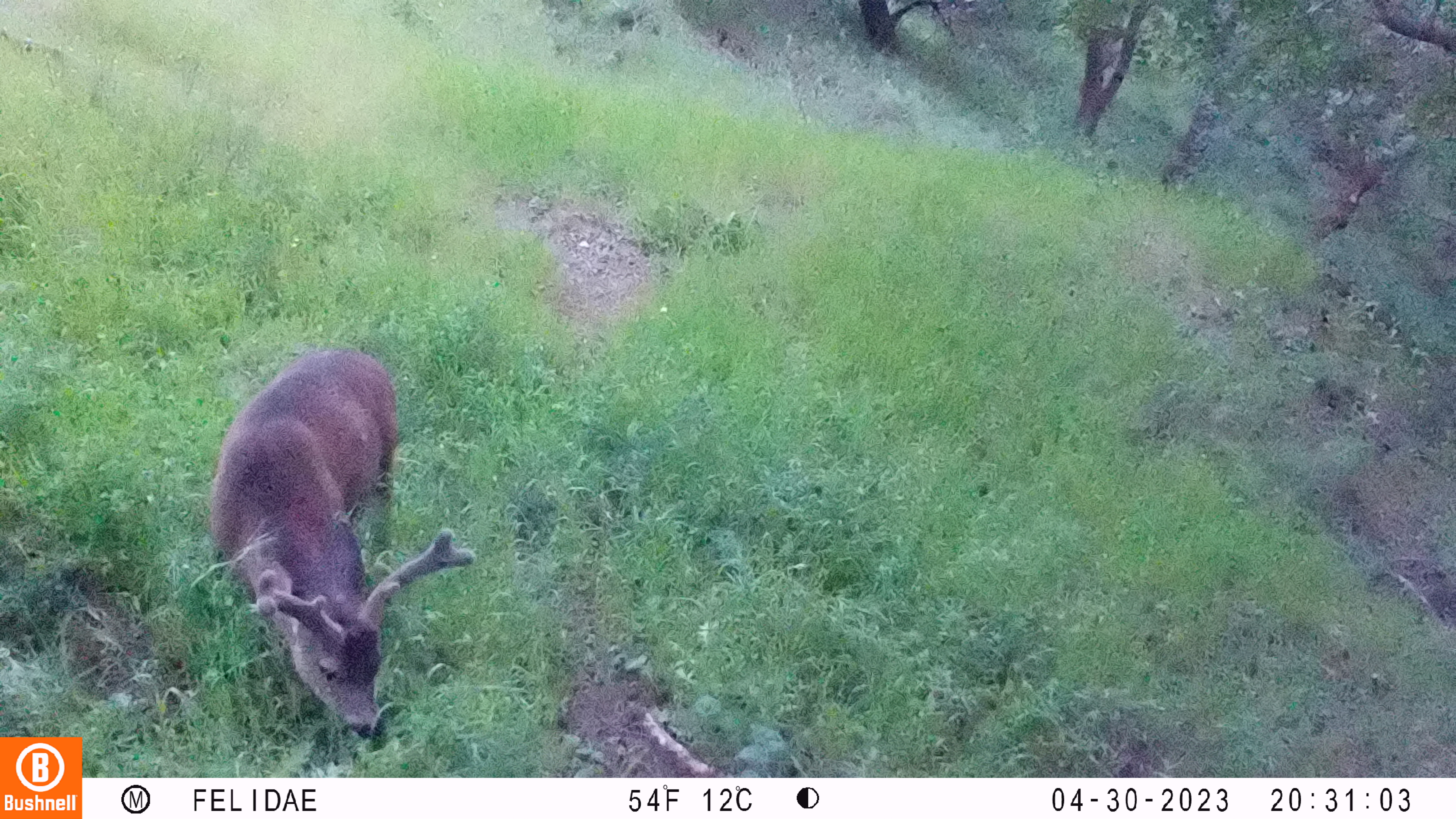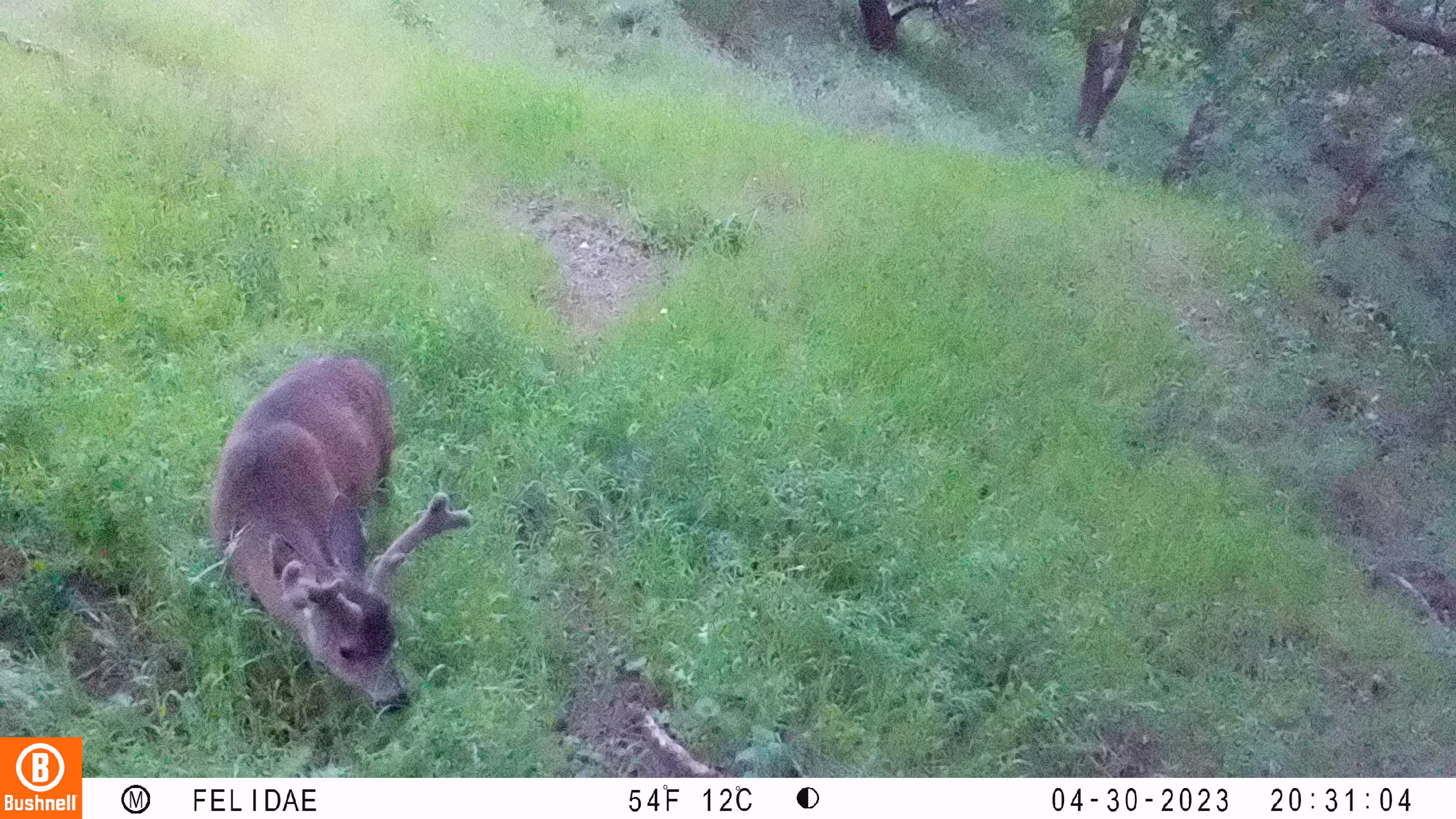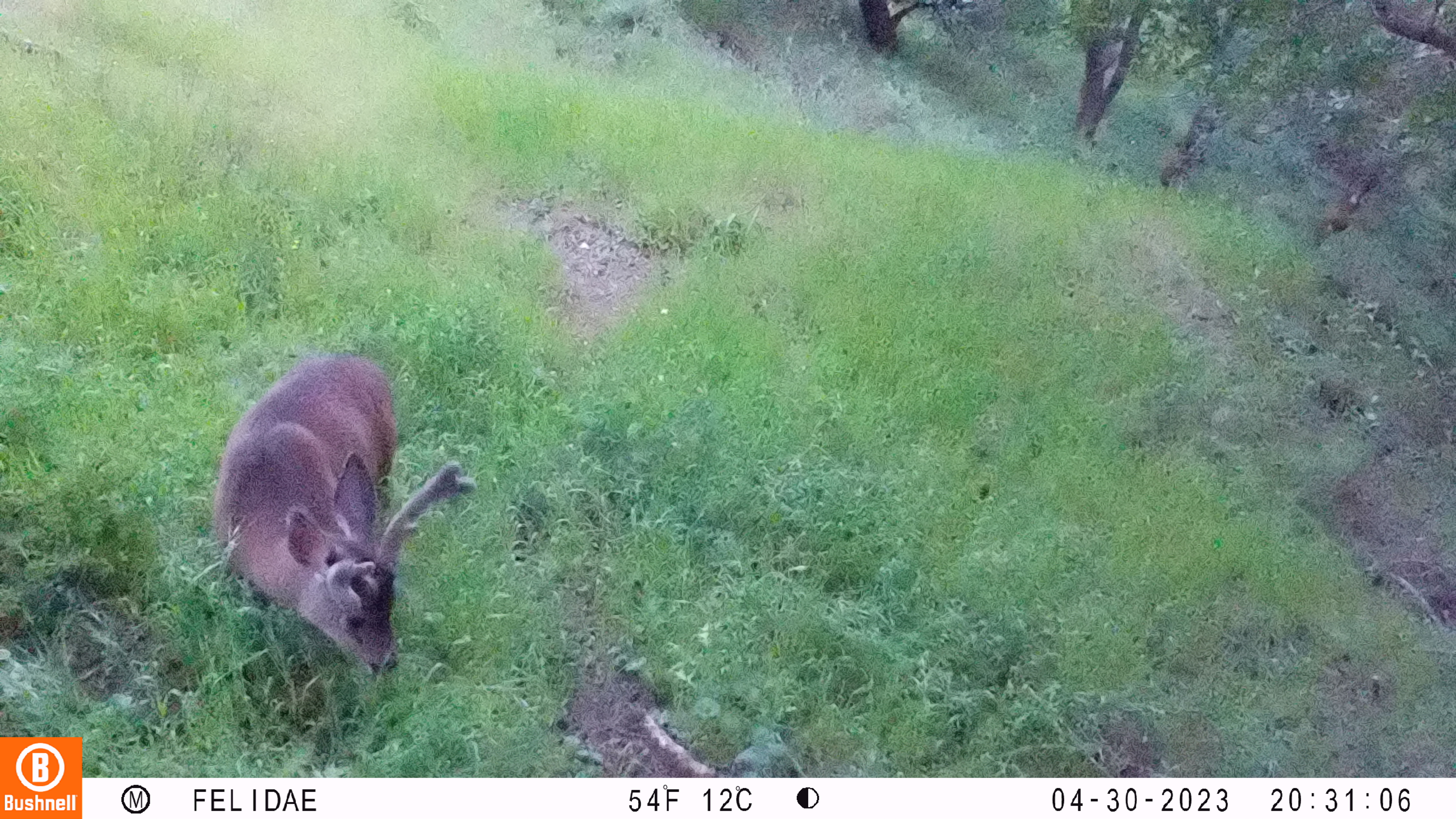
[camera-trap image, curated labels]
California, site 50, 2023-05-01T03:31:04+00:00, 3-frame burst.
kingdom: Animalia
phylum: Chordata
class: Mammalia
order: Artiodactyla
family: Cervidae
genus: Odocoileus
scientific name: Odocoileus hemionus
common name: mule deer